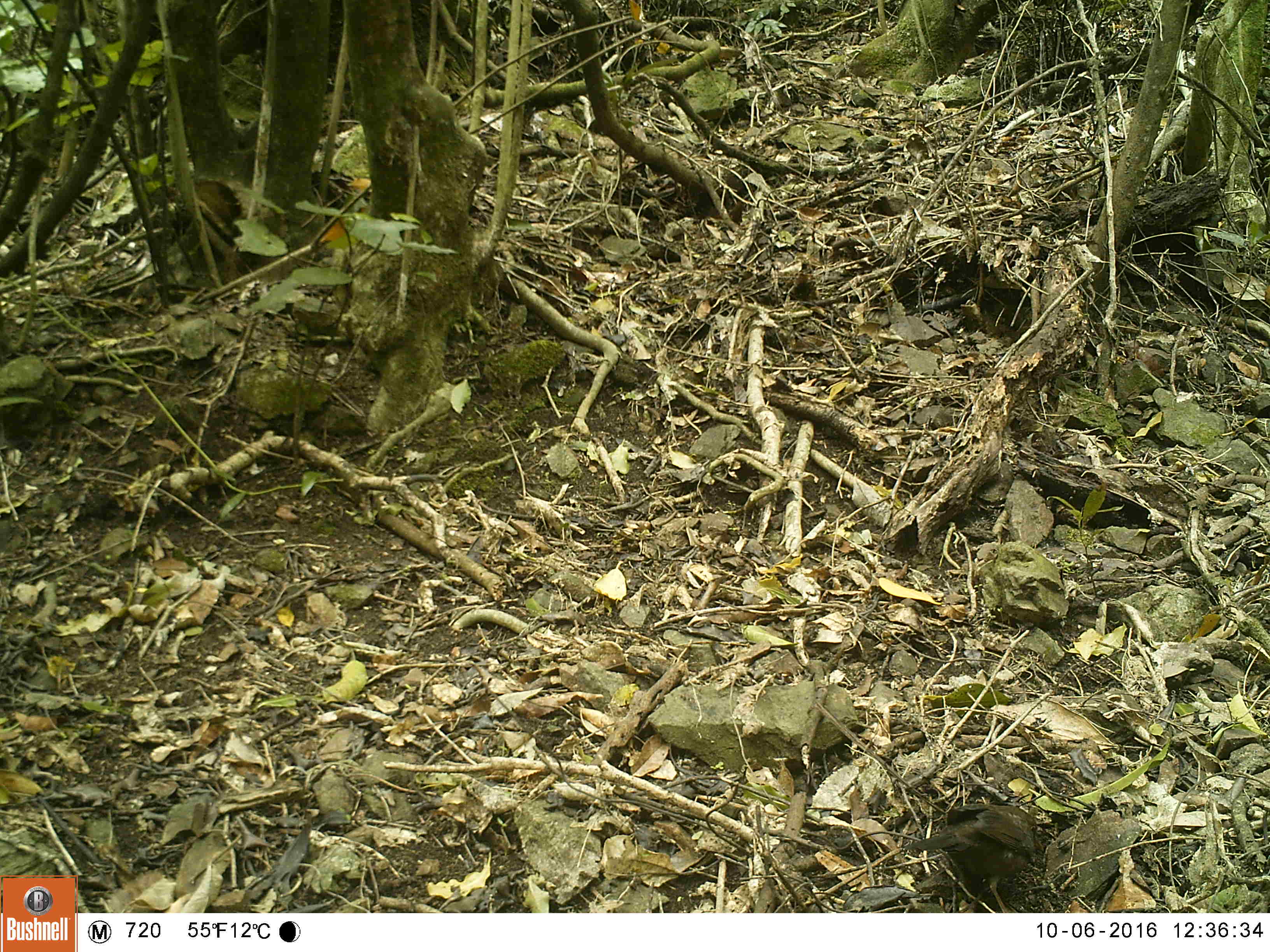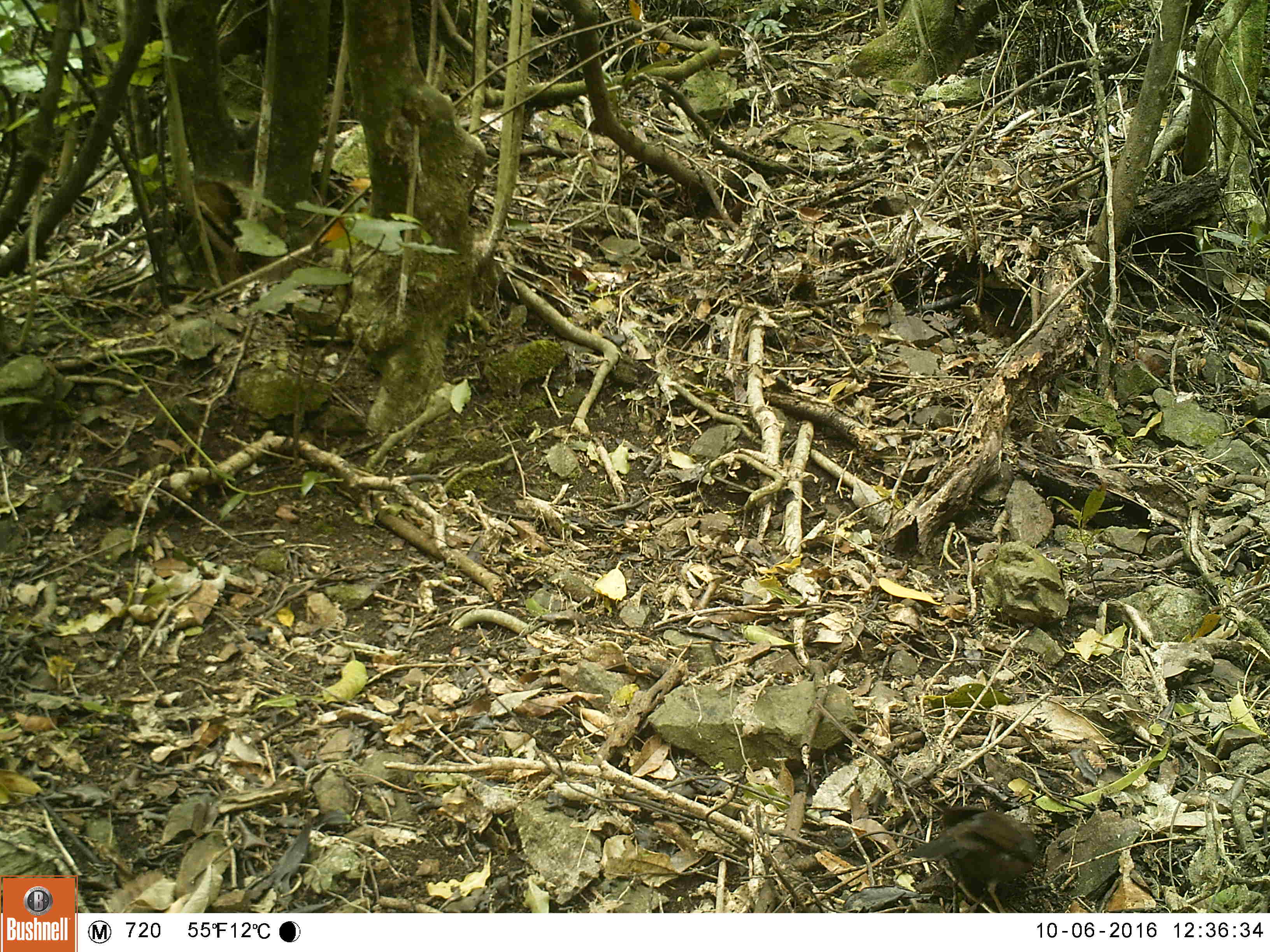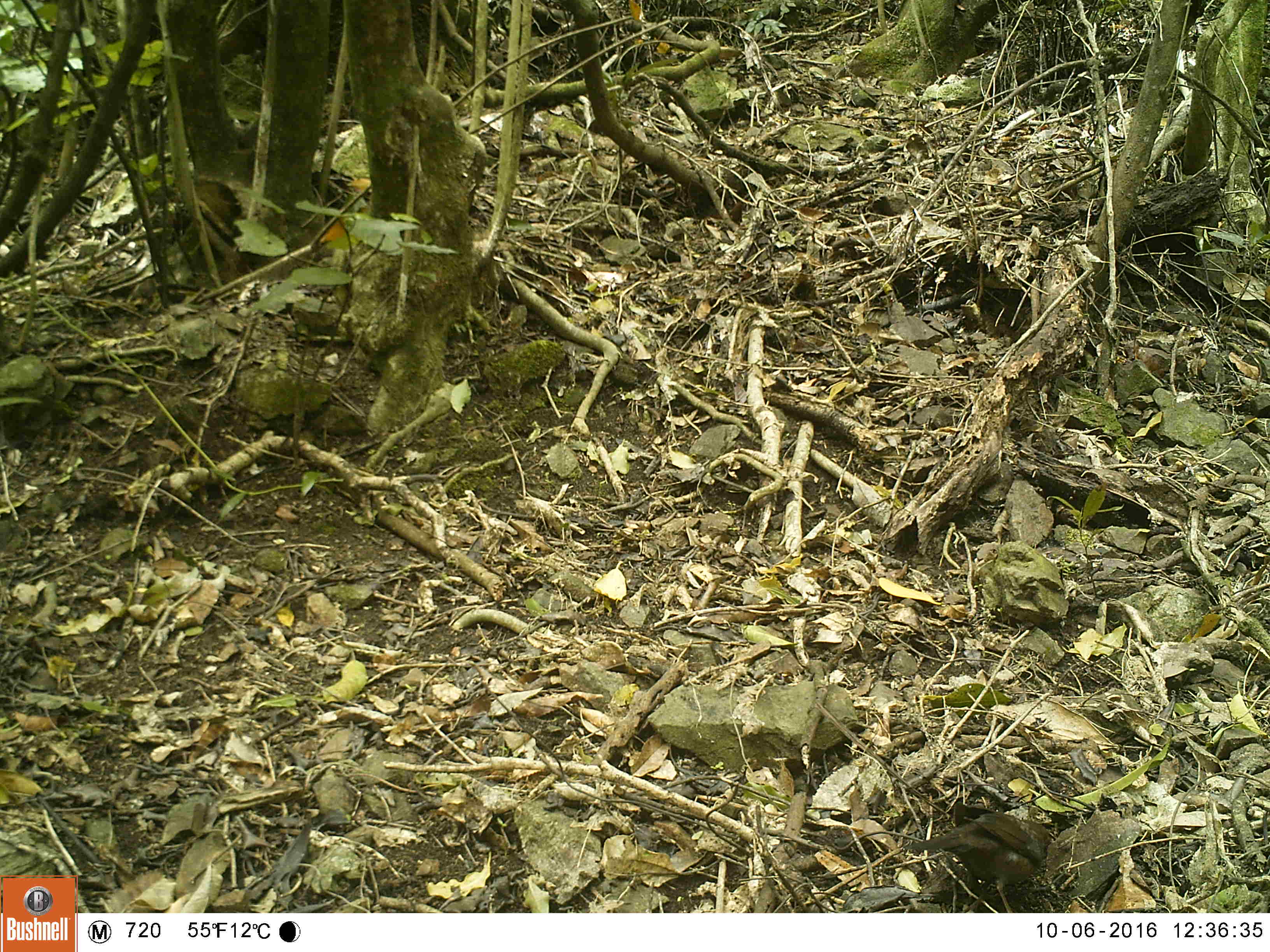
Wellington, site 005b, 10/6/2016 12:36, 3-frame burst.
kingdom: Animalia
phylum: Chordata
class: Aves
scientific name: Aves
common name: bird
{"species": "bird (Aves)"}